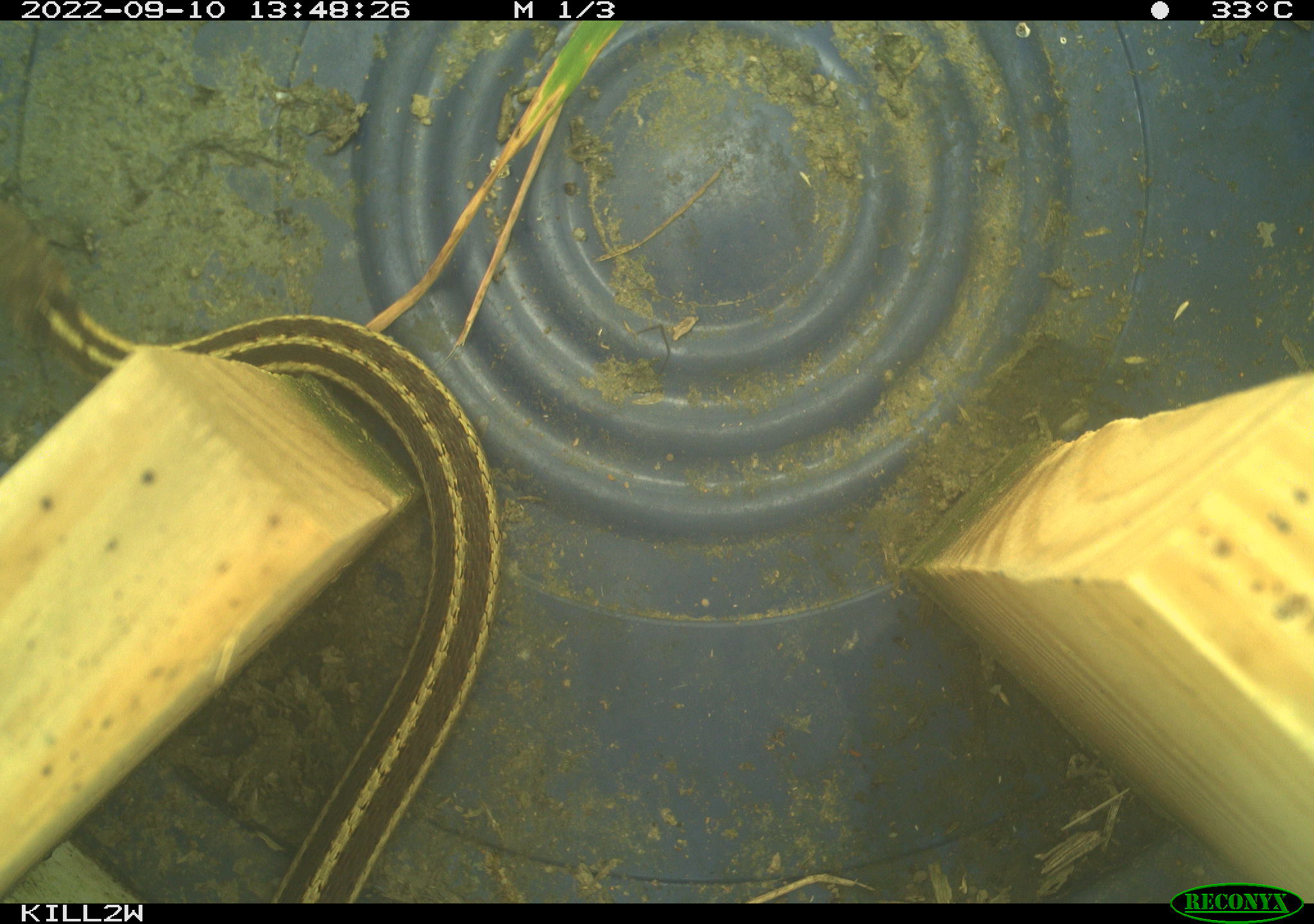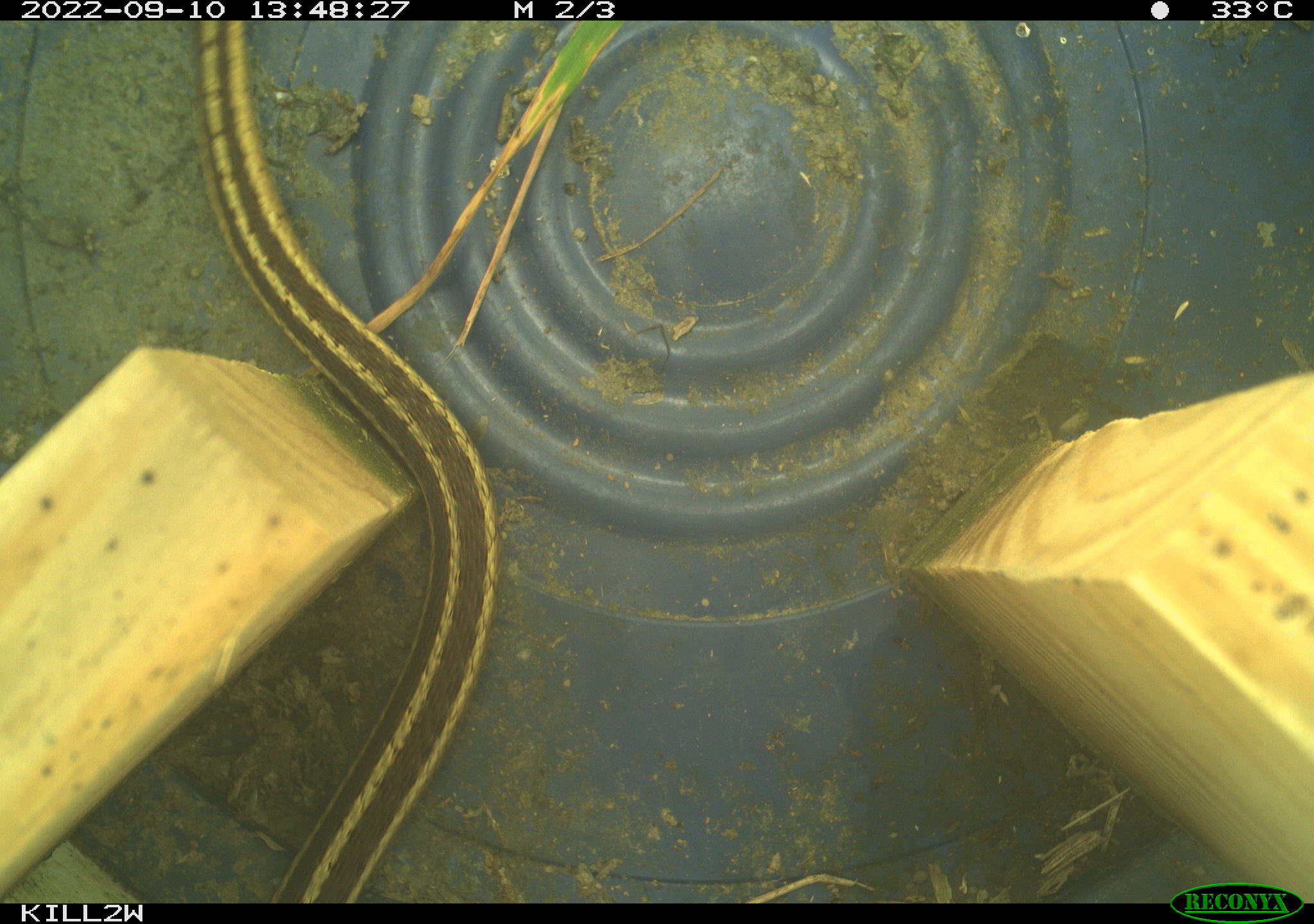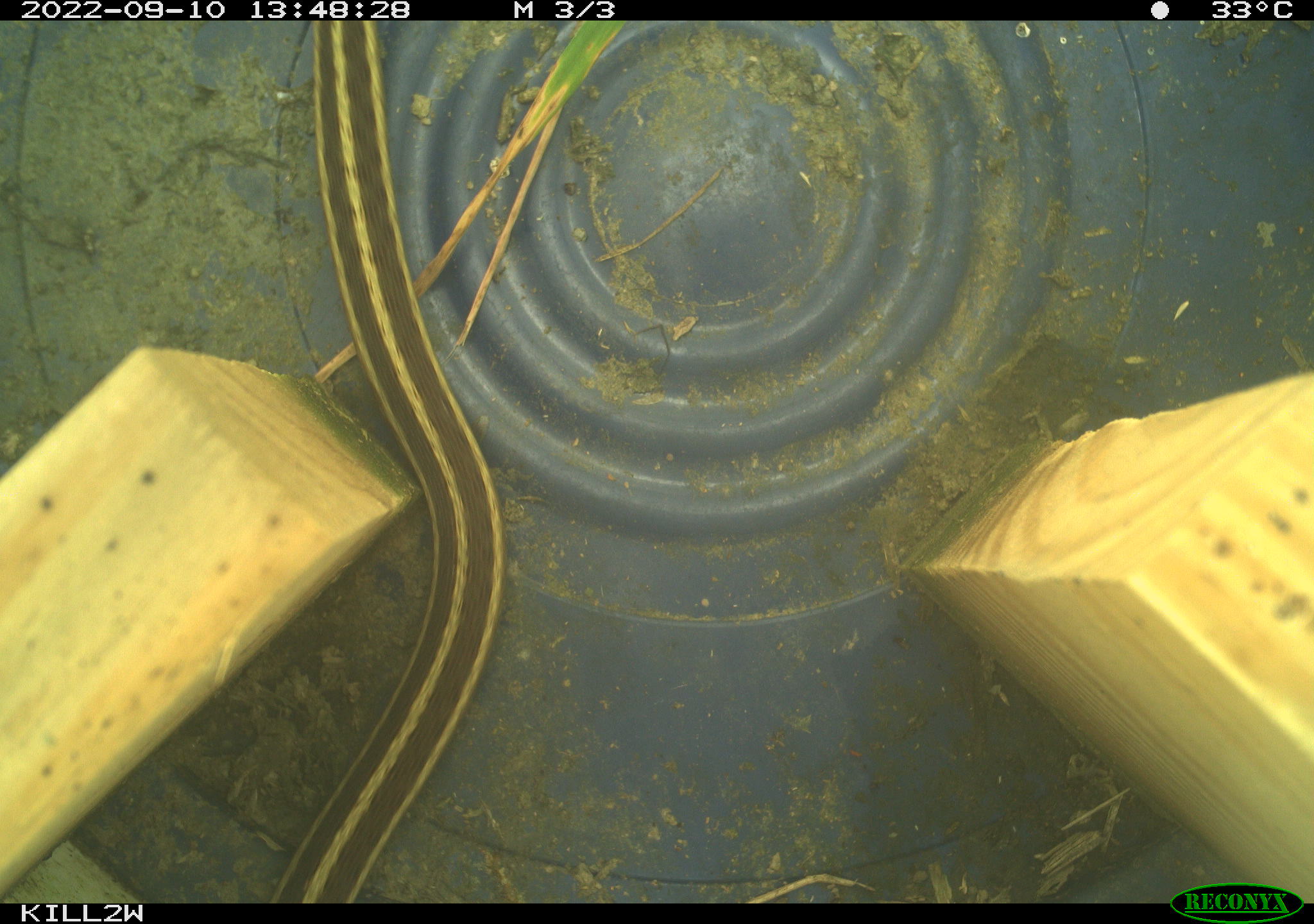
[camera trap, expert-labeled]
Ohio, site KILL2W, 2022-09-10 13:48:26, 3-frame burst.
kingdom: Animalia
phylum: Chordata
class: Reptilia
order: Squamata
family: Colubridae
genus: Thamnophis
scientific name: Thamnophis sirtalis sirtalis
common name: eastern gartersnake